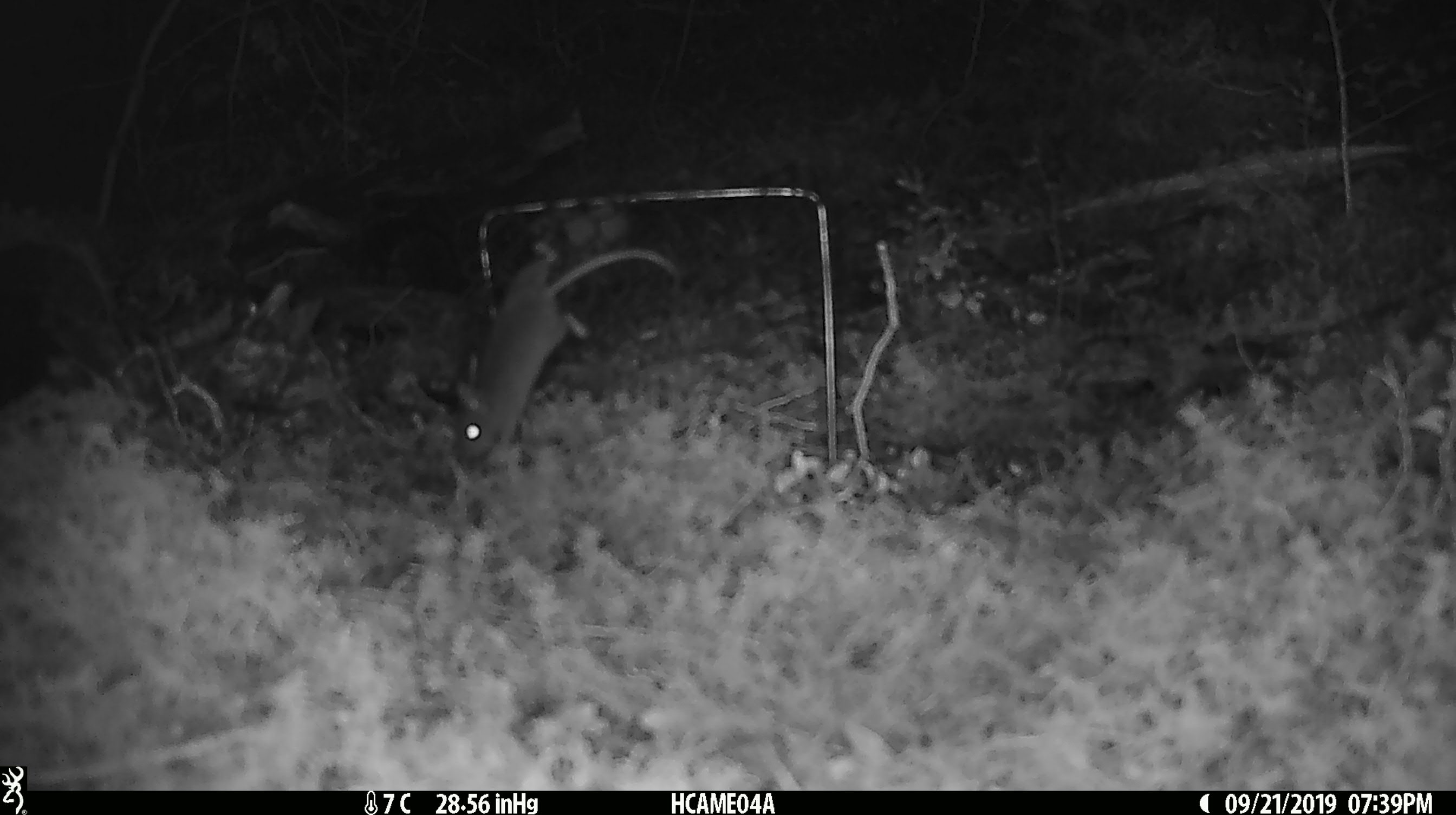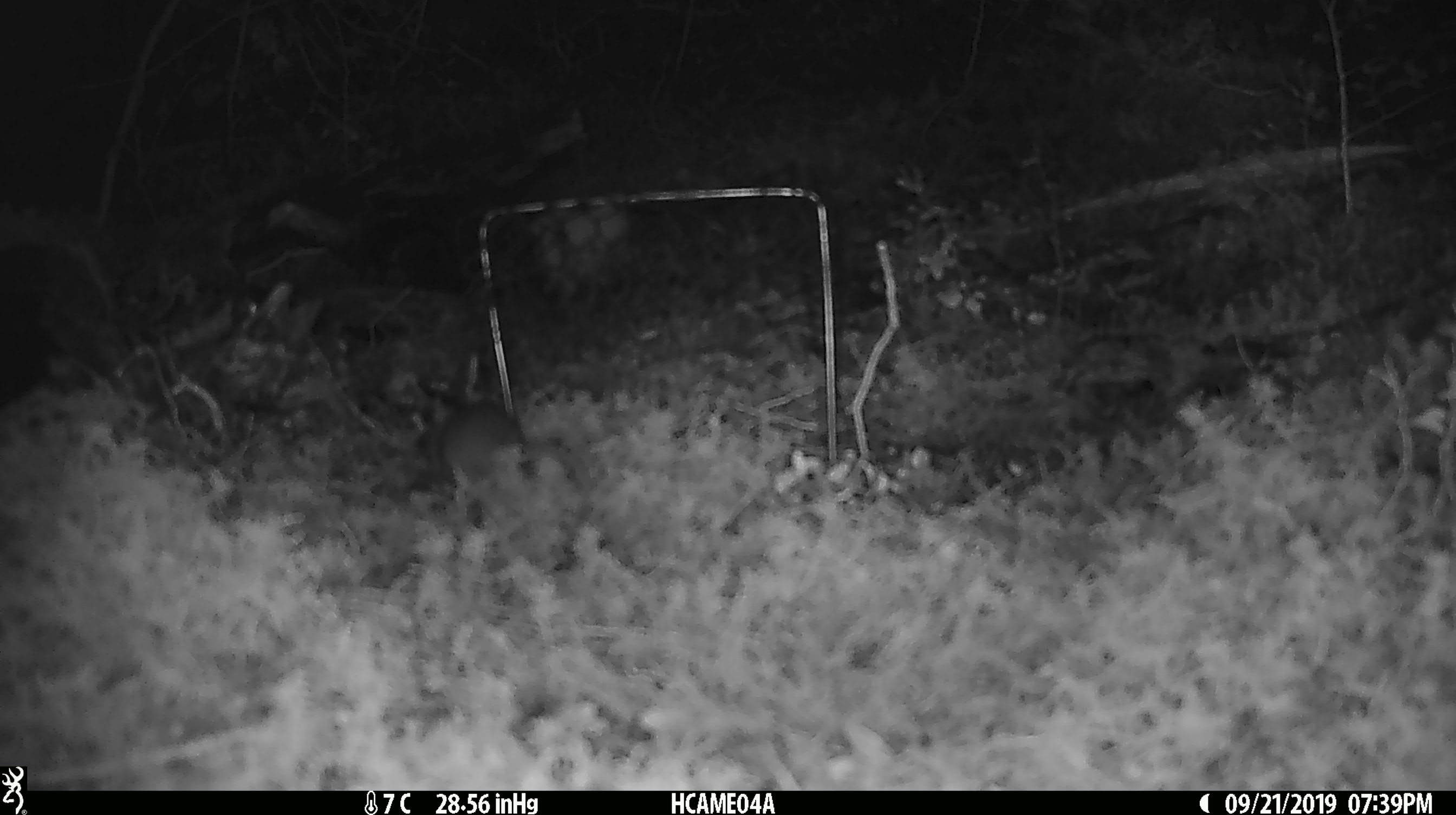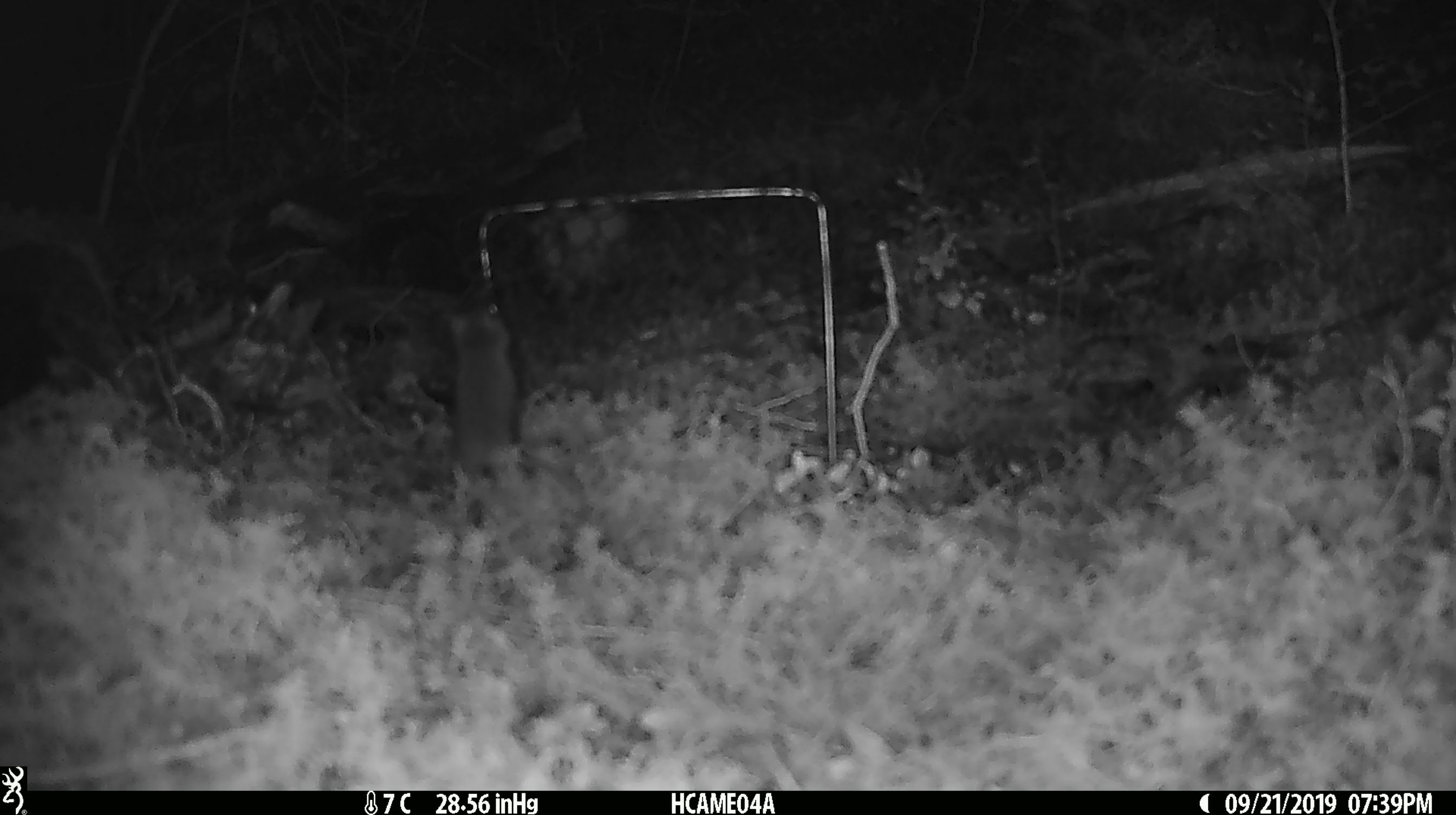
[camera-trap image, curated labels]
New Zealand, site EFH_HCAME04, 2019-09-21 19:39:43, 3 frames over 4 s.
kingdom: Animalia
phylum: Chordata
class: Mammalia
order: Rodentia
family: Muridae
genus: Mus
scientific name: Mus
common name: mouse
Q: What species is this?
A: Mouse (Mus).